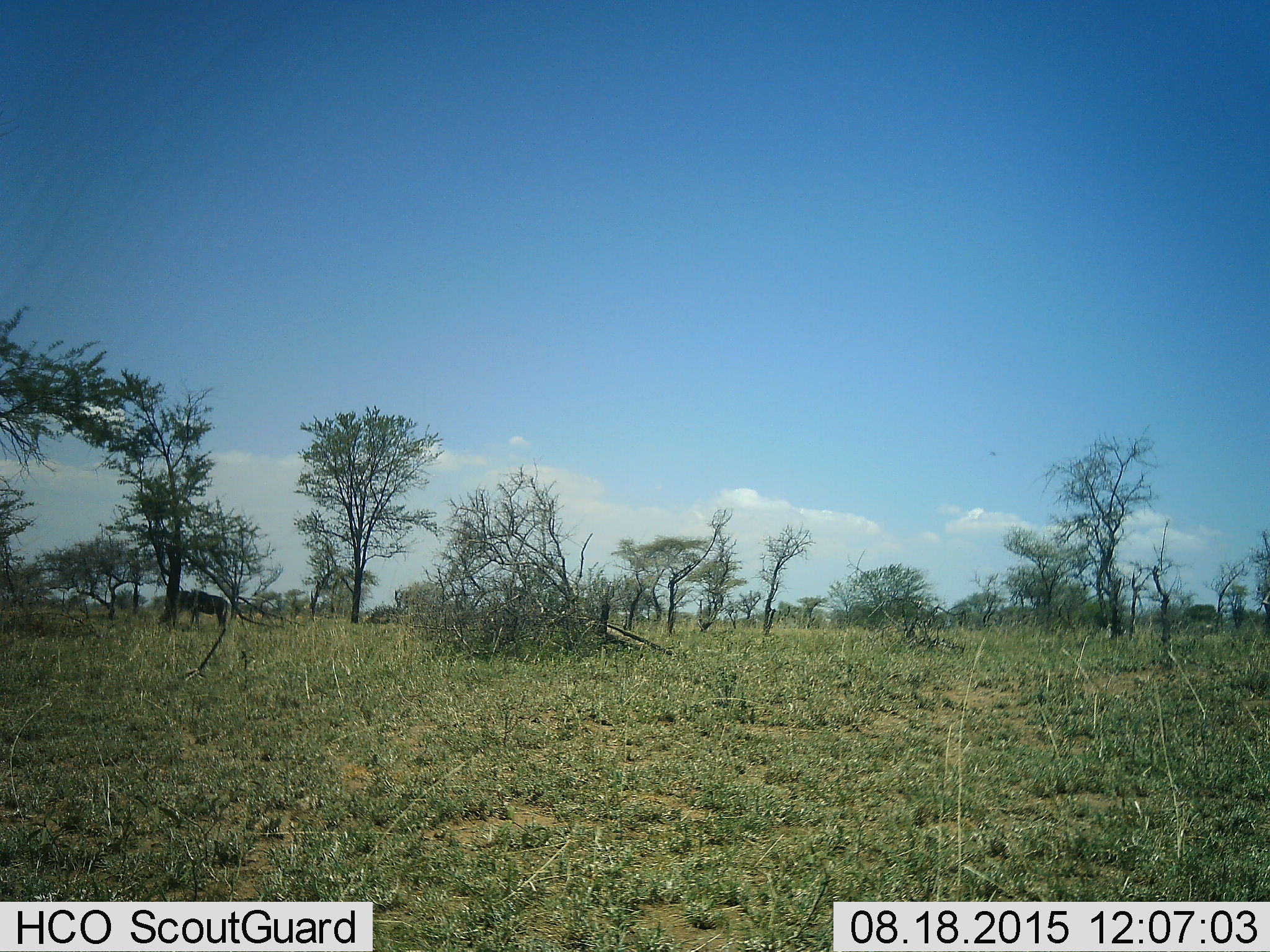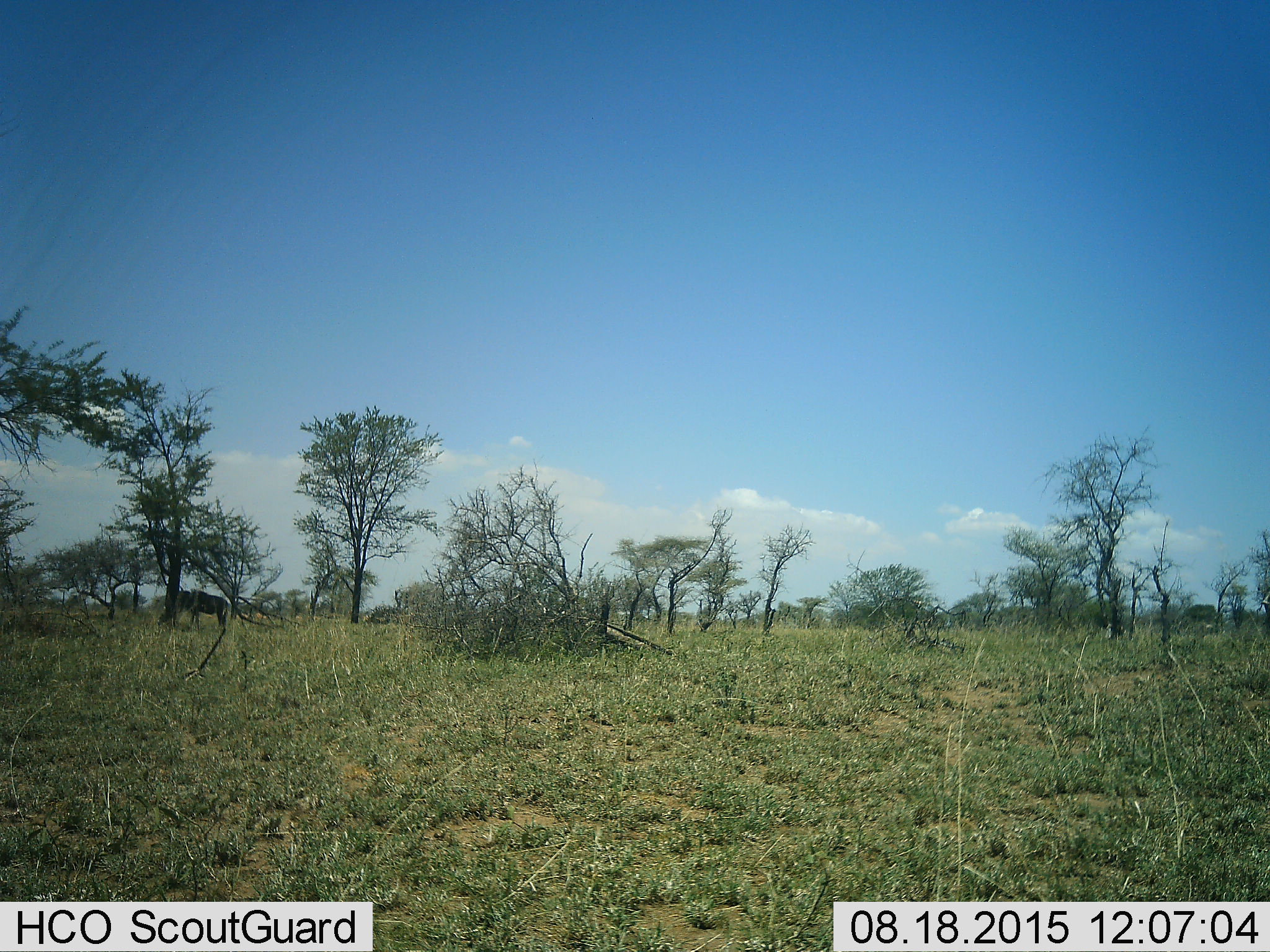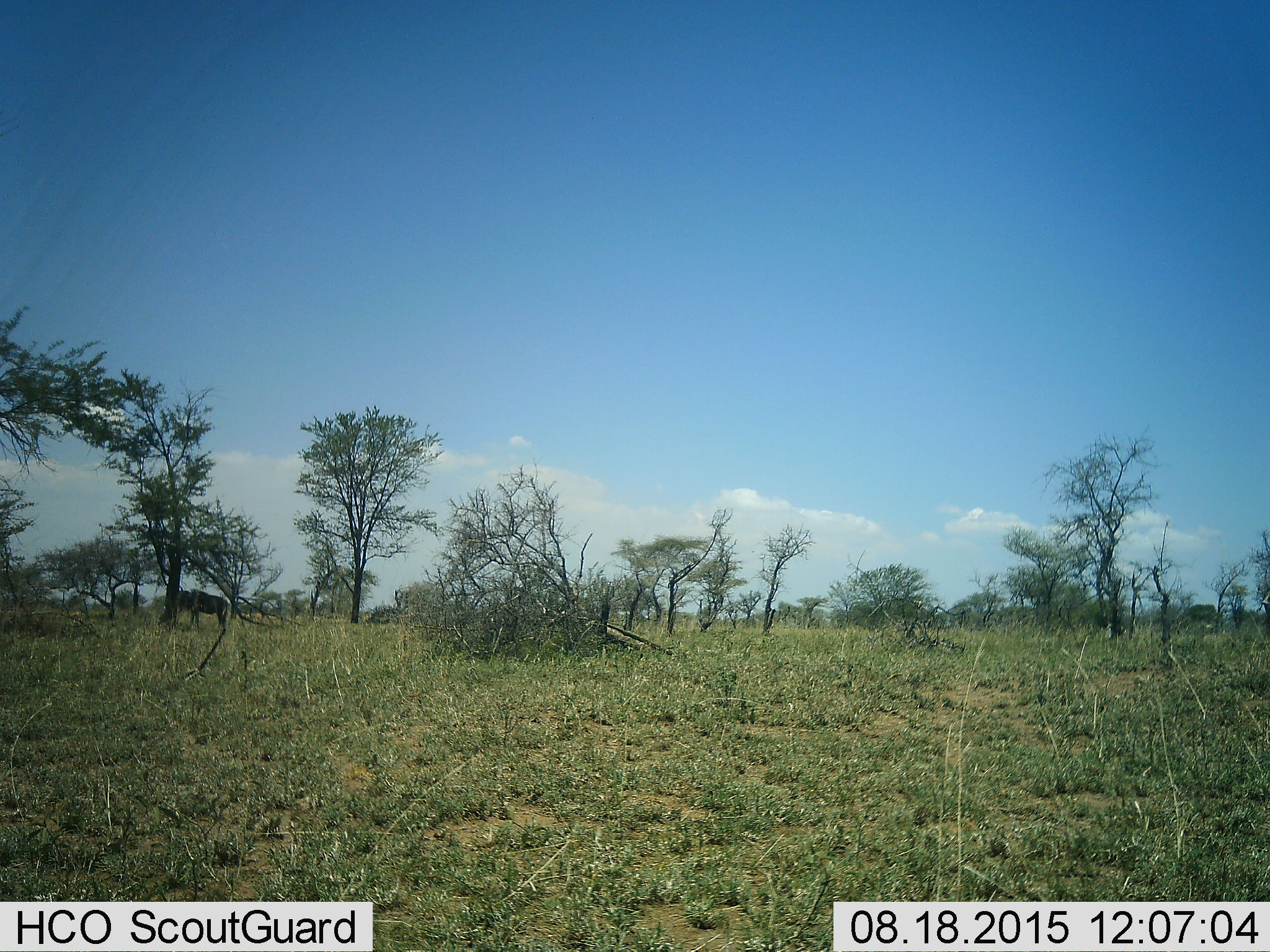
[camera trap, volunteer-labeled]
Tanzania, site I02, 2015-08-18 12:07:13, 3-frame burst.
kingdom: Animalia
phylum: Chordata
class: Mammalia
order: Artiodactyla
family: Bovidae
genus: Connochaetes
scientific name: Connochaetes taurinus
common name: blue wildebeest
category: wildebeest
Wildebeest (blue wildebeest) (Connochaetes taurinus), count 1. Behavior (volunteer vote fractions): standing 100%, resting 0%, moving 0%, interacting 0%. Young present (vote fraction): 0%. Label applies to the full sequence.